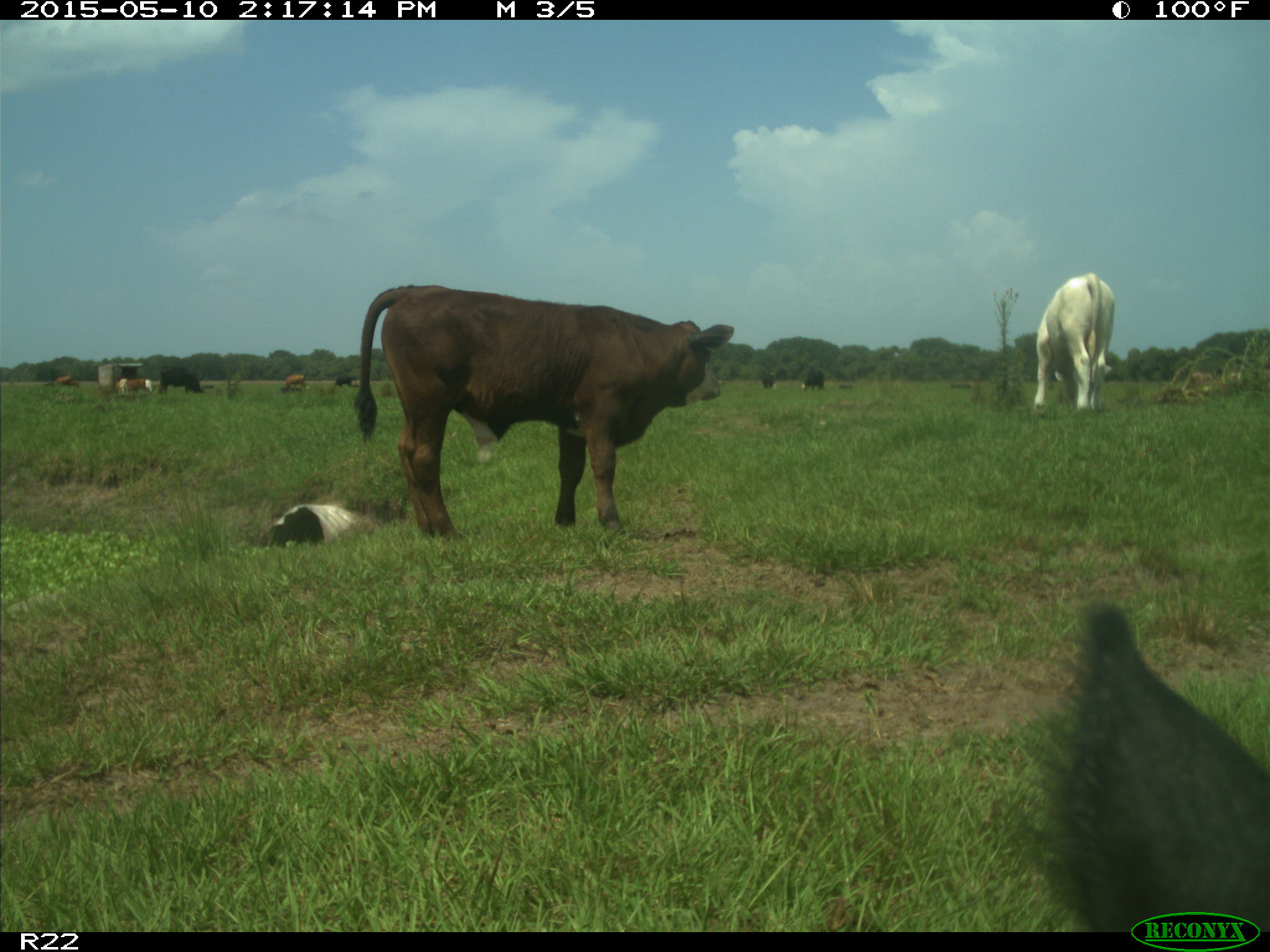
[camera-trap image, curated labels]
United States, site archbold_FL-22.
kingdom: Animalia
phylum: Chordata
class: Mammalia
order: Artiodactyla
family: Bovidae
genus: Bos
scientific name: Bos taurus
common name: domestic cow